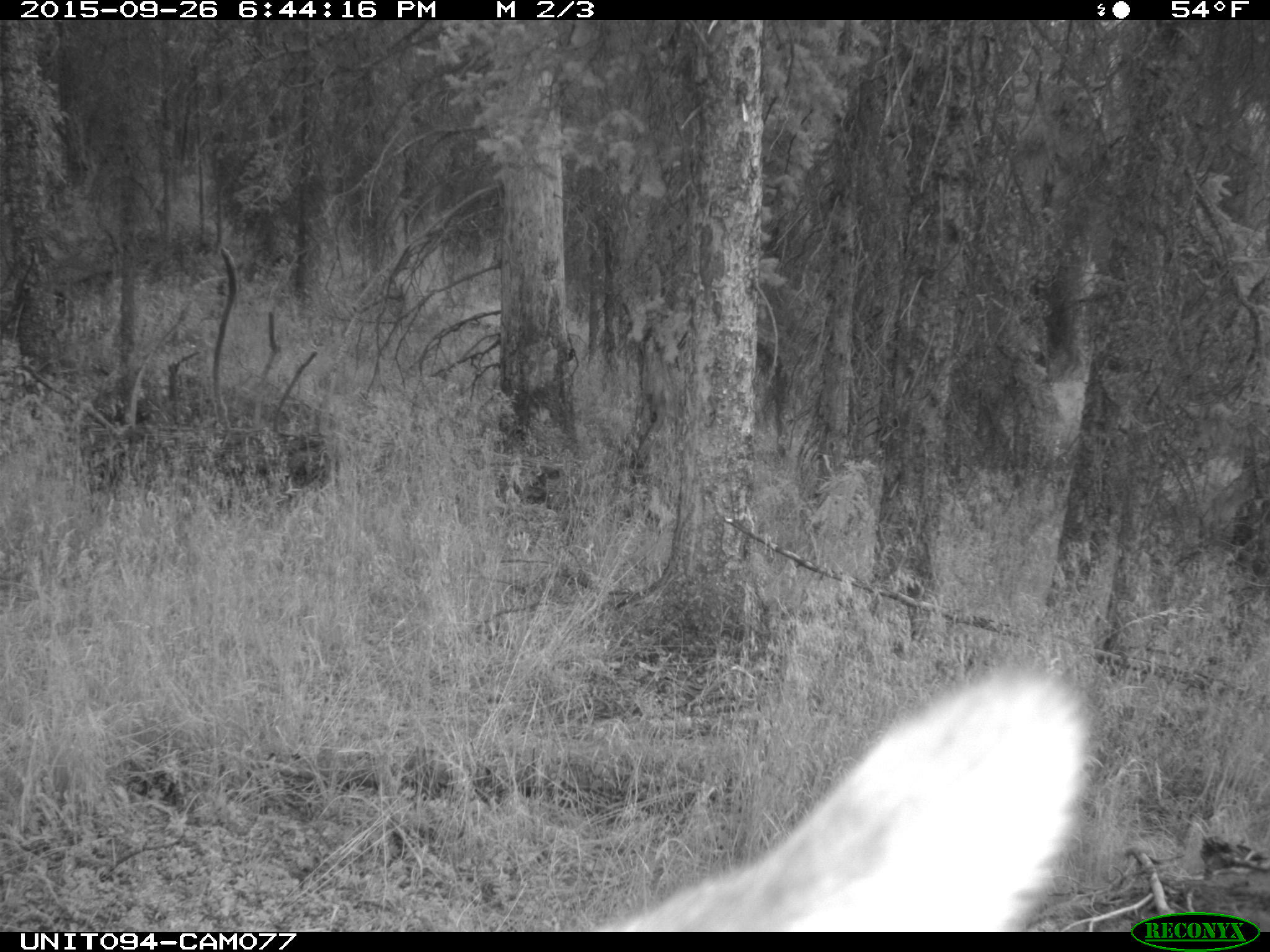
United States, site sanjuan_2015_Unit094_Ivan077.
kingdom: Animalia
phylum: Chordata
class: Mammalia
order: Artiodactyla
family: Cervidae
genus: Cervus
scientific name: Cervus elaphus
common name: red deer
Cervus elaphus (red deer).